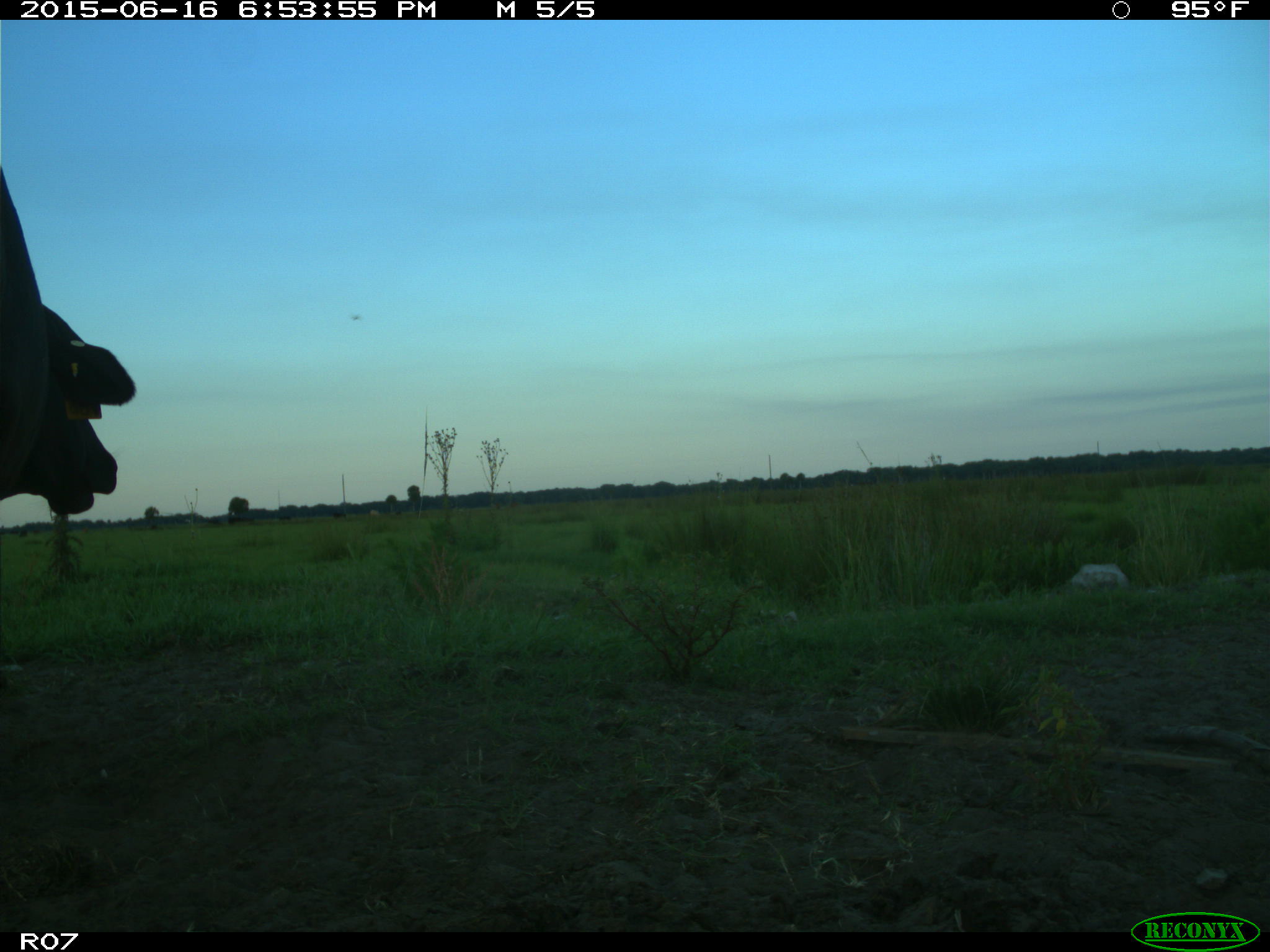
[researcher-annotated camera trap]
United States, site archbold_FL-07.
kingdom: Animalia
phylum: Chordata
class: Mammalia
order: Artiodactyla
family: Bovidae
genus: Bos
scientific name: Bos taurus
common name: domestic cow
Bos taurus (domestic cow).